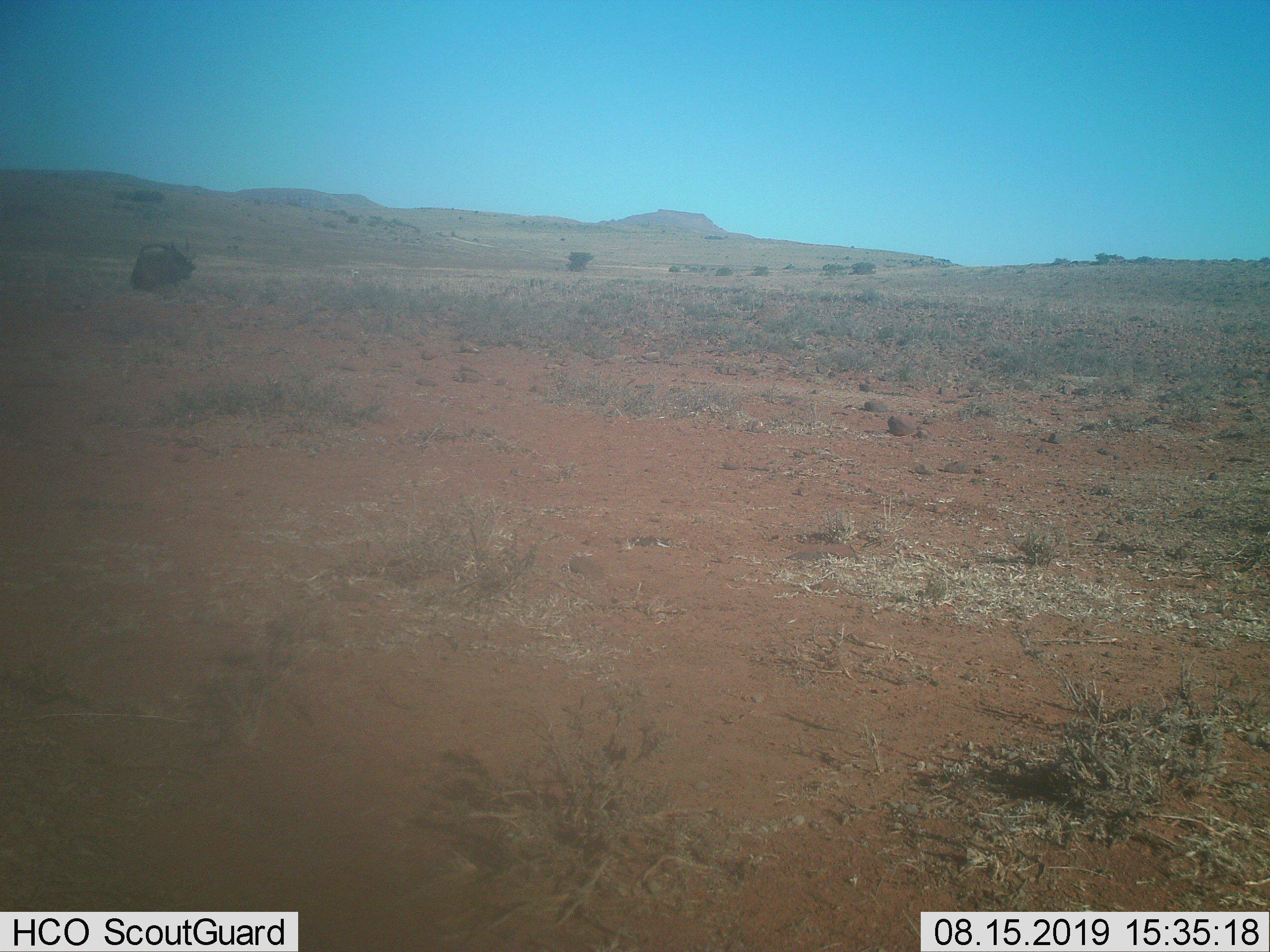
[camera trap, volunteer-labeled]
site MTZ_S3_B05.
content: unidentified animal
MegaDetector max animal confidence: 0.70